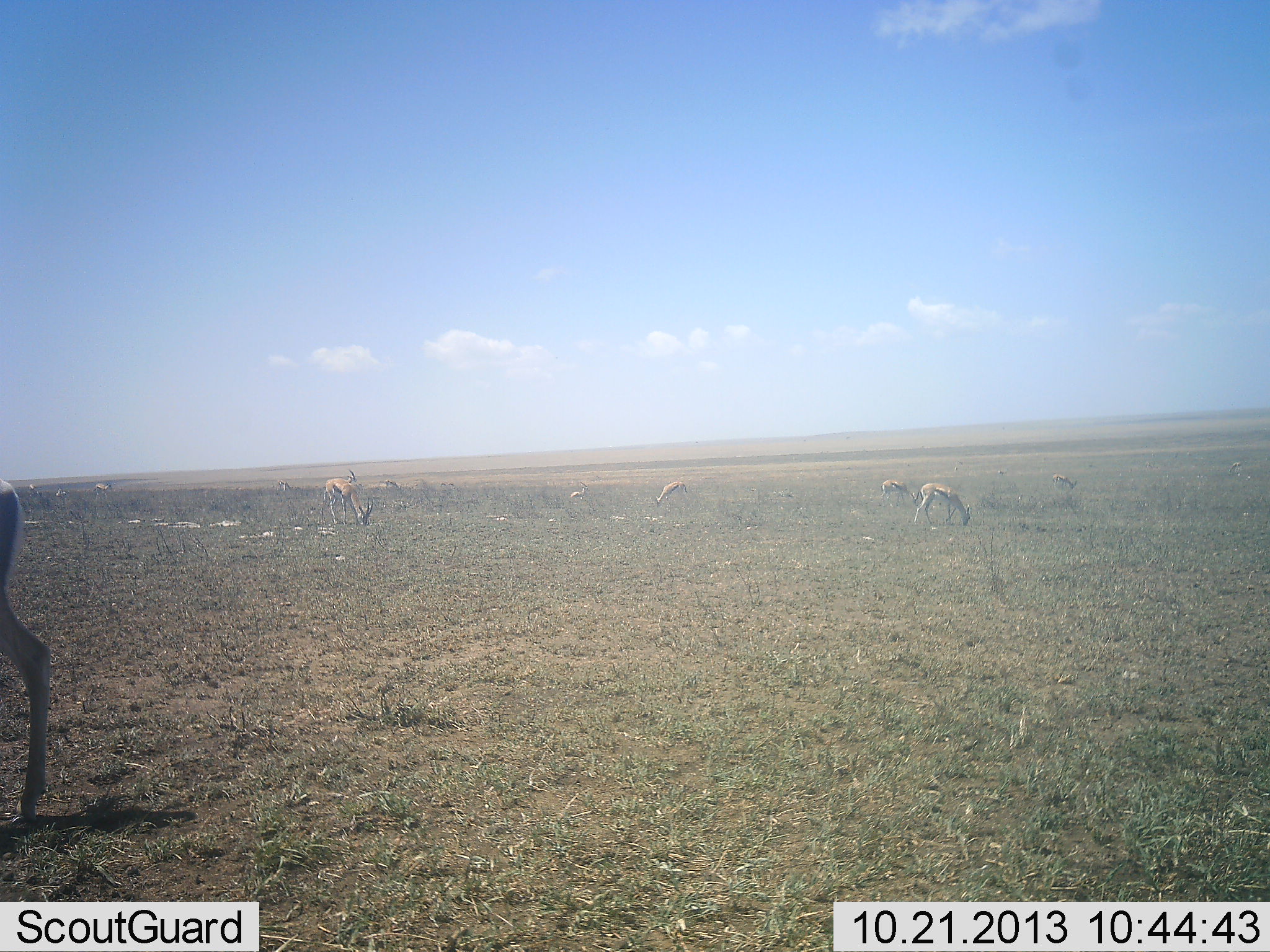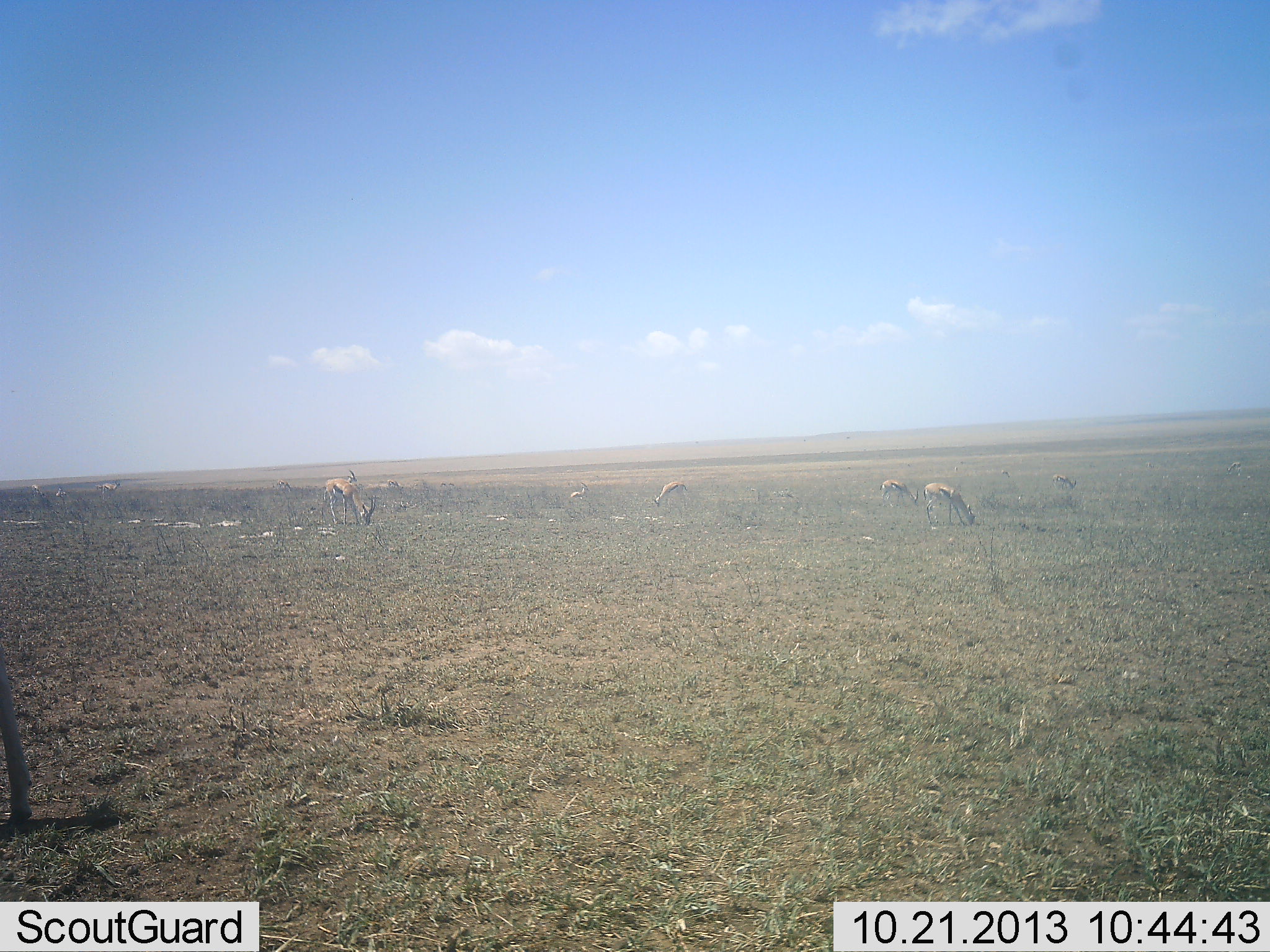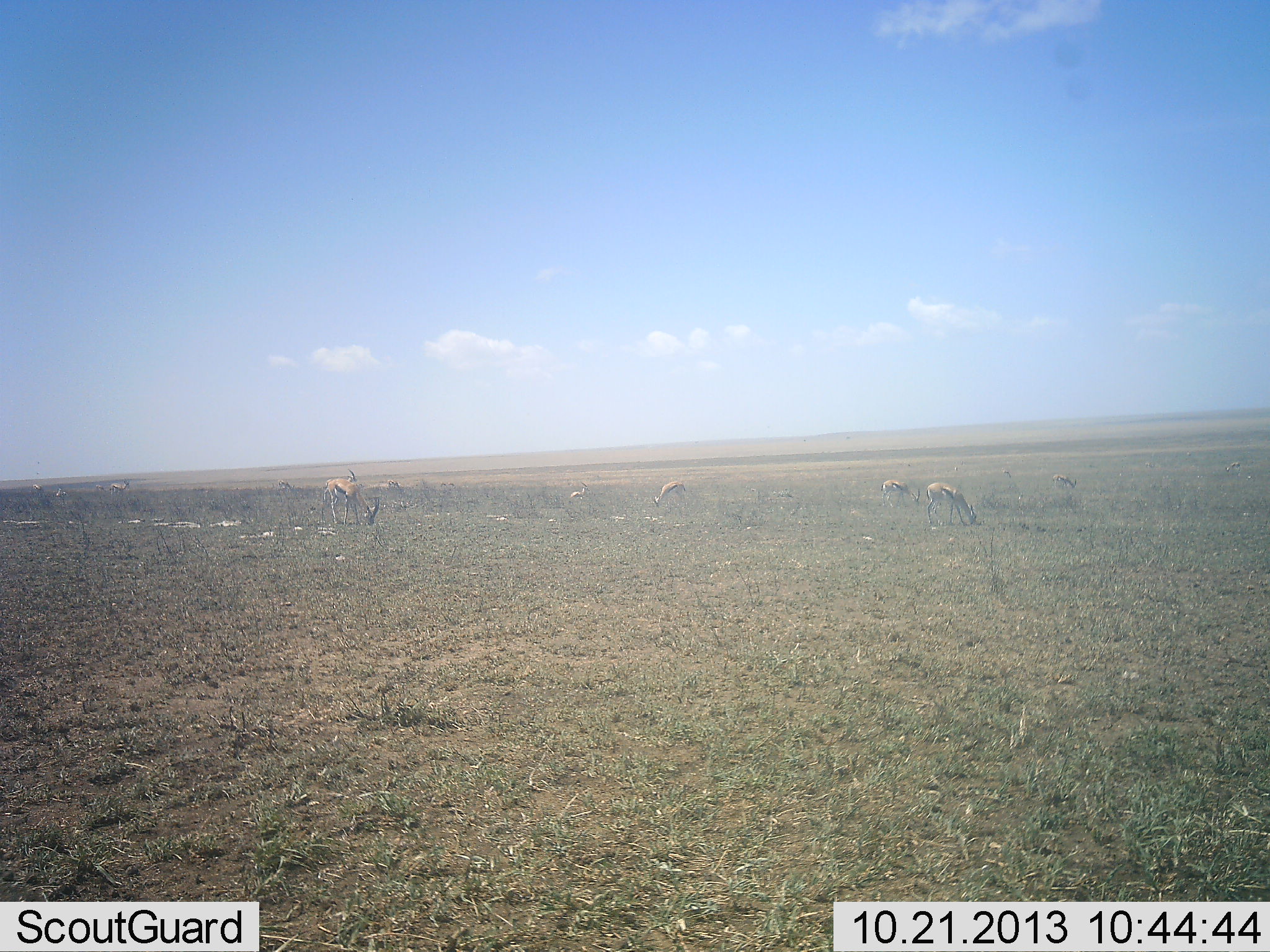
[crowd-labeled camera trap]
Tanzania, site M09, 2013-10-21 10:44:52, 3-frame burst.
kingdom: Animalia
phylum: Chordata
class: Mammalia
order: Artiodactyla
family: Bovidae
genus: Eudorcas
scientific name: Eudorcas thomsonii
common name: thomson's gazelle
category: gazellethomsons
Gazellethomsons (thomson's gazelle) (Eudorcas thomsonii), count 10. Behavior (volunteer vote fractions): standing 50%, resting 9%, moving 50%, interacting 0%. Young present (vote fraction): 0%. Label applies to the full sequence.